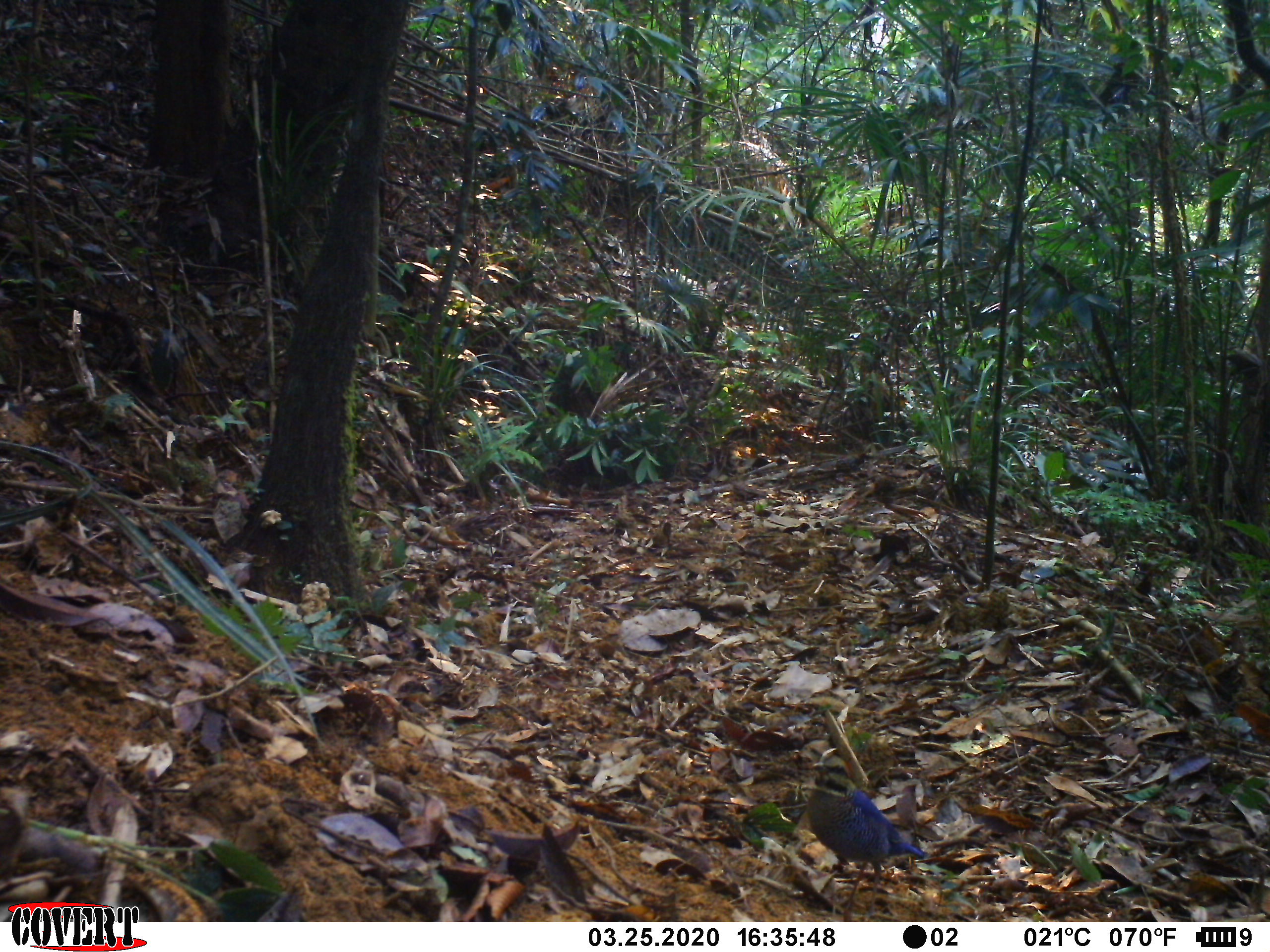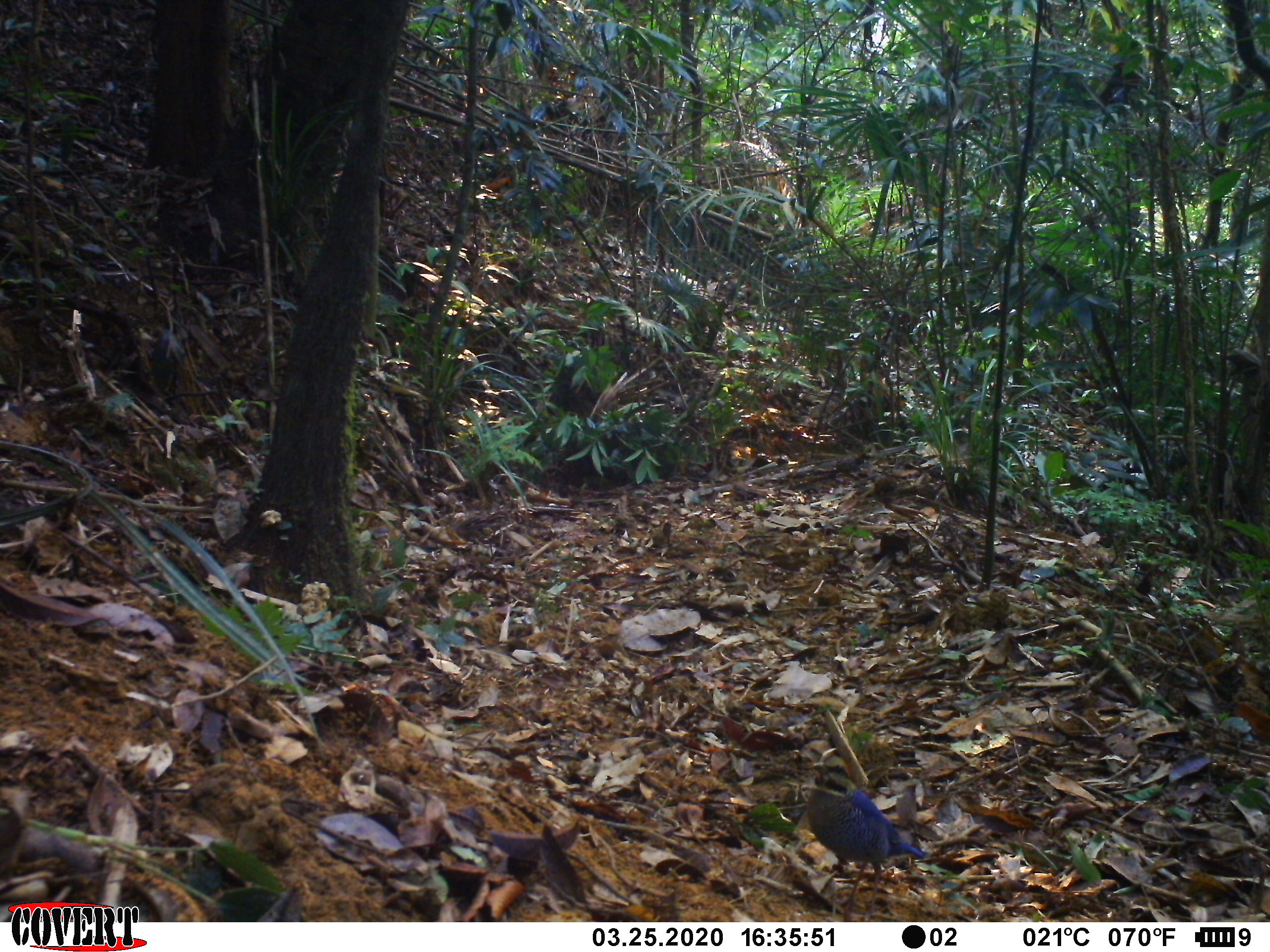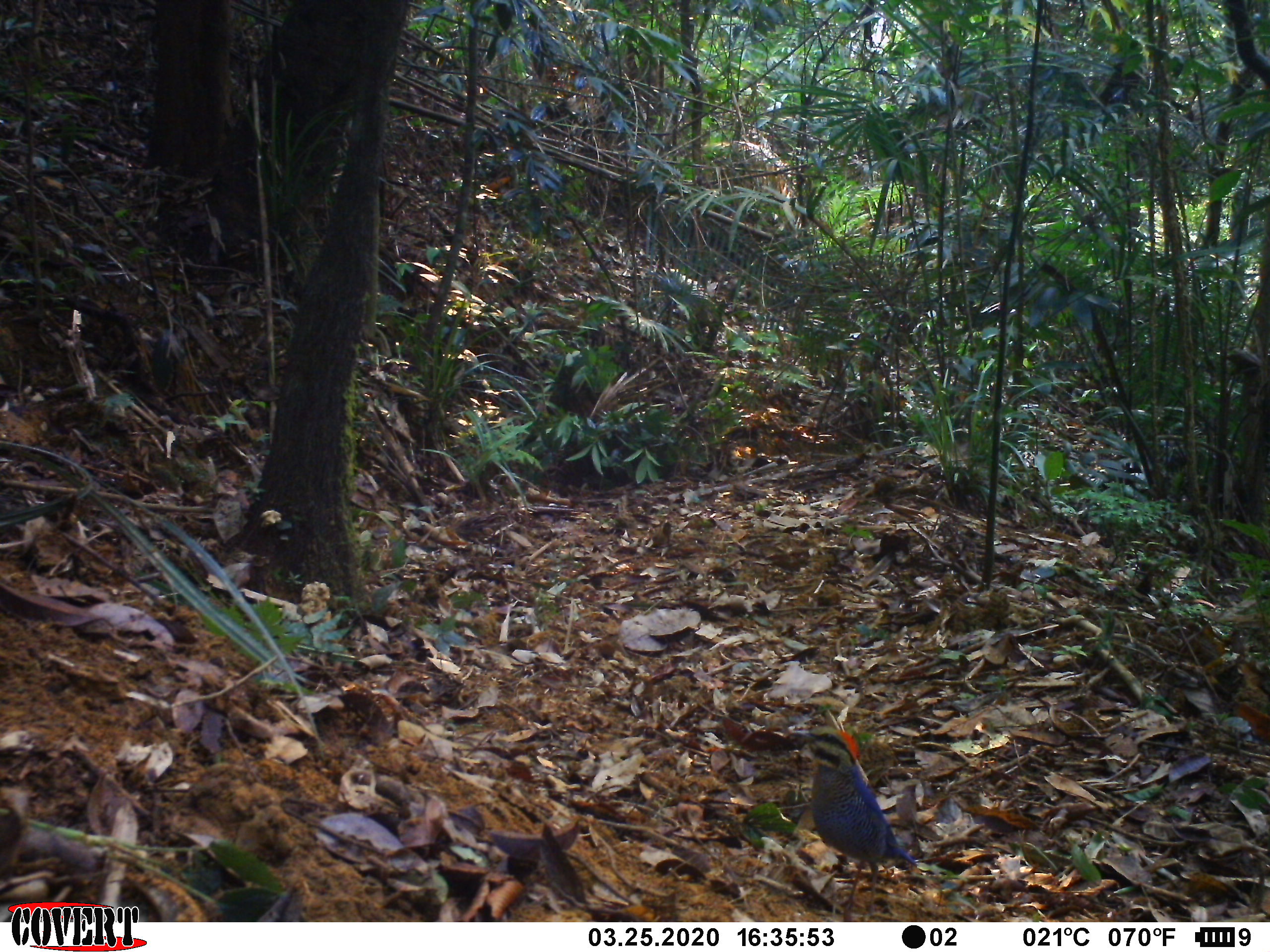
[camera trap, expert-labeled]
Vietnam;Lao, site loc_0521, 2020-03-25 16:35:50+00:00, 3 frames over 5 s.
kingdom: Animalia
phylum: Chordata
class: Aves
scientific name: Aves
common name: bird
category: unidentified bird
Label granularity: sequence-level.